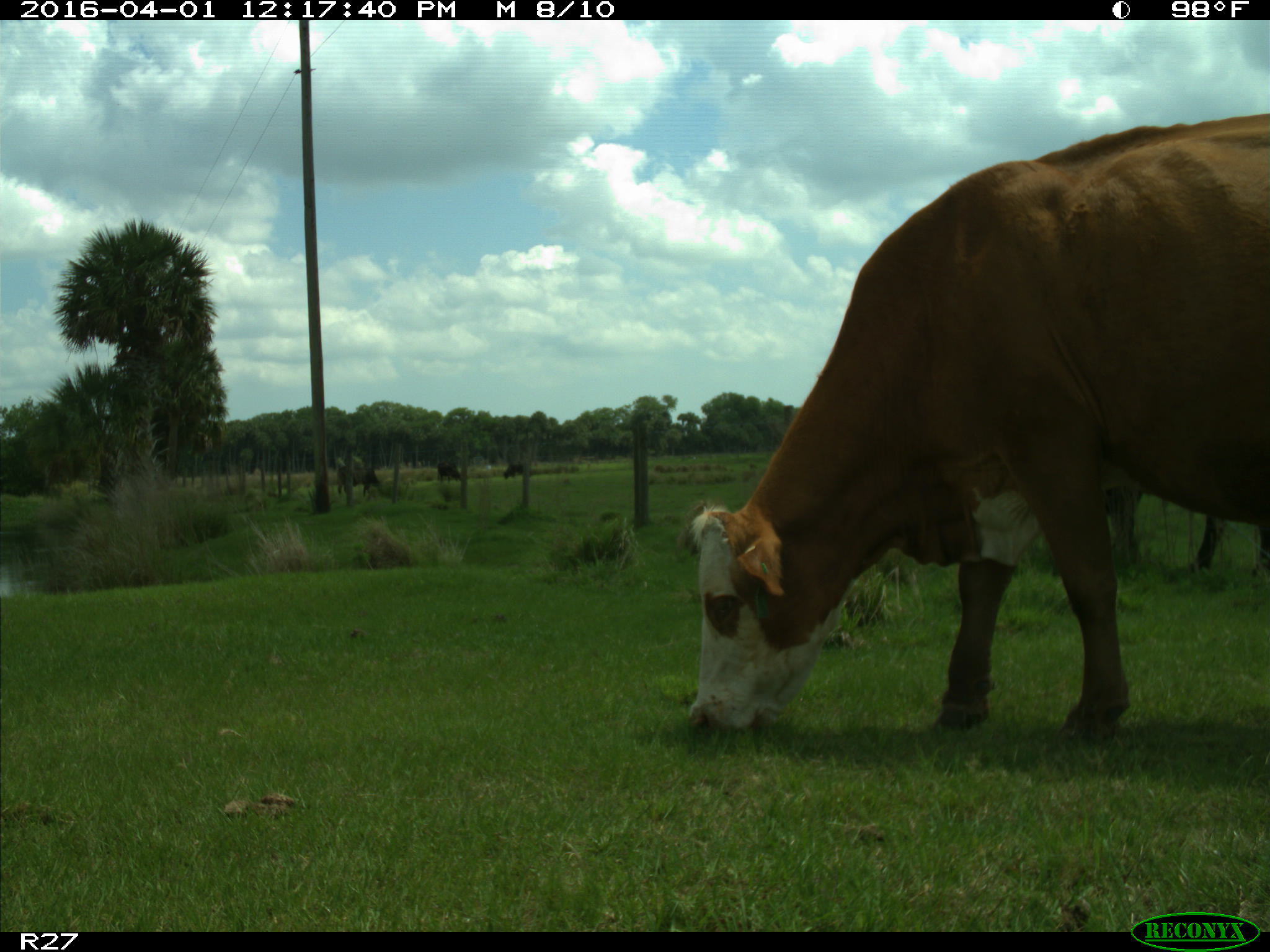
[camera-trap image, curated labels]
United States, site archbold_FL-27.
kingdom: Animalia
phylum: Chordata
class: Mammalia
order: Artiodactyla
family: Bovidae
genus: Bos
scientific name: Bos taurus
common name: domestic cow